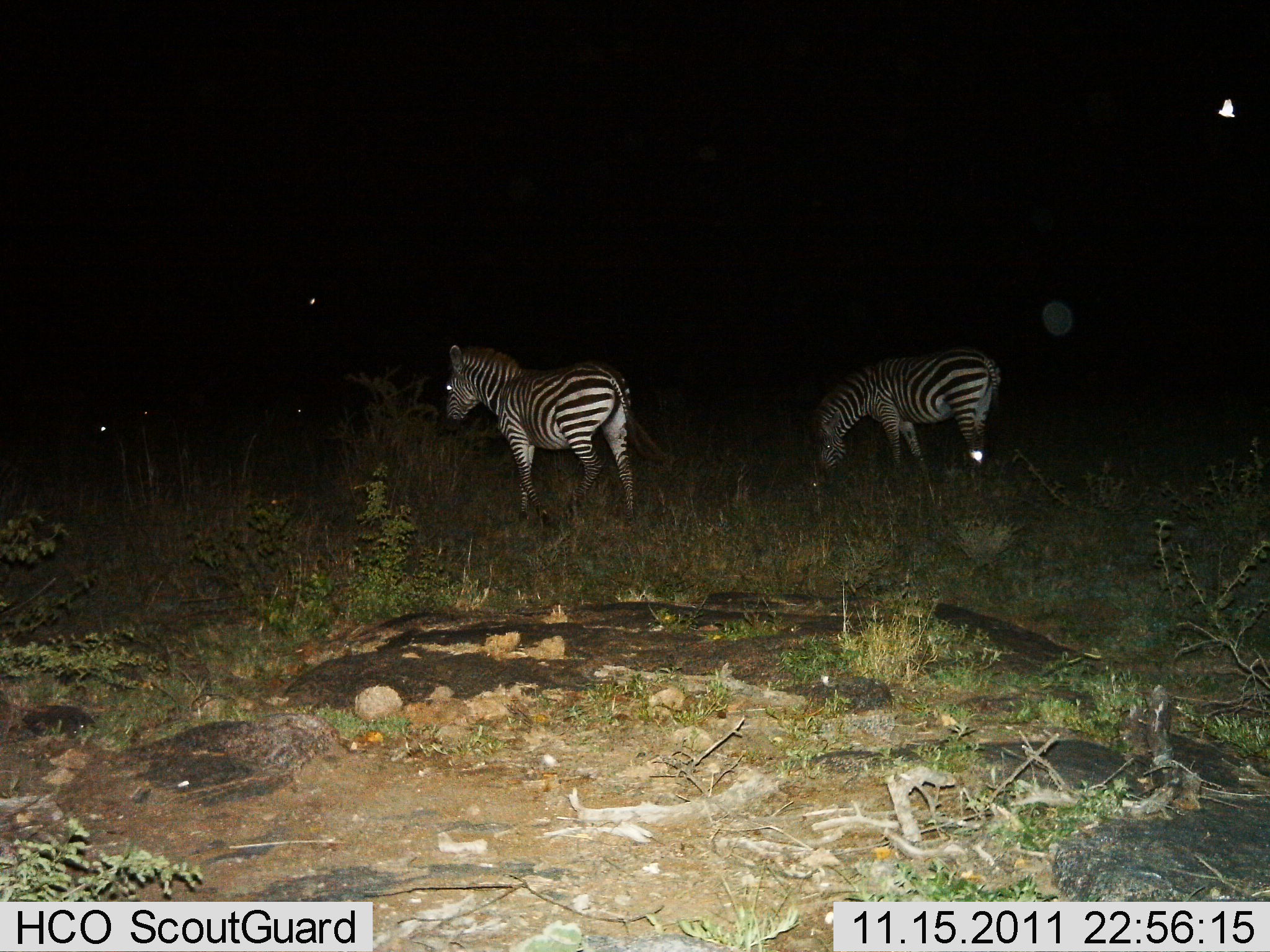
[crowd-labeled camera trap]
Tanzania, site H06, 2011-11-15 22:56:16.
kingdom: Animalia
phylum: Chordata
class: Mammalia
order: Perissodactyla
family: Equidae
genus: Equus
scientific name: Equus quagga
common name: plains zebra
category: zebra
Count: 2.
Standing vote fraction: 77%.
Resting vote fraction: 0%.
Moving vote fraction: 8%.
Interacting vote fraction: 0%.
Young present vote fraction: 0%.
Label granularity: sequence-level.